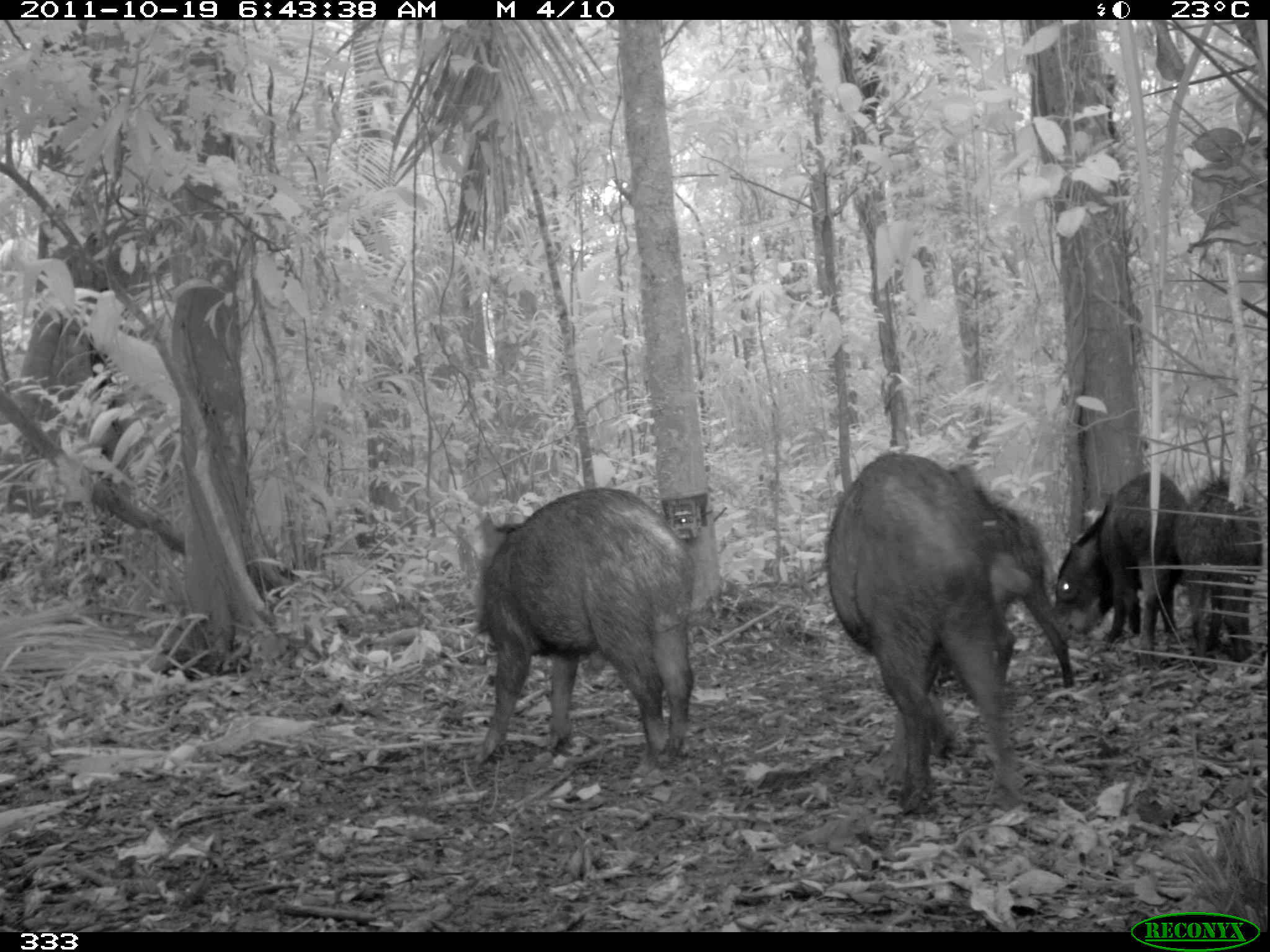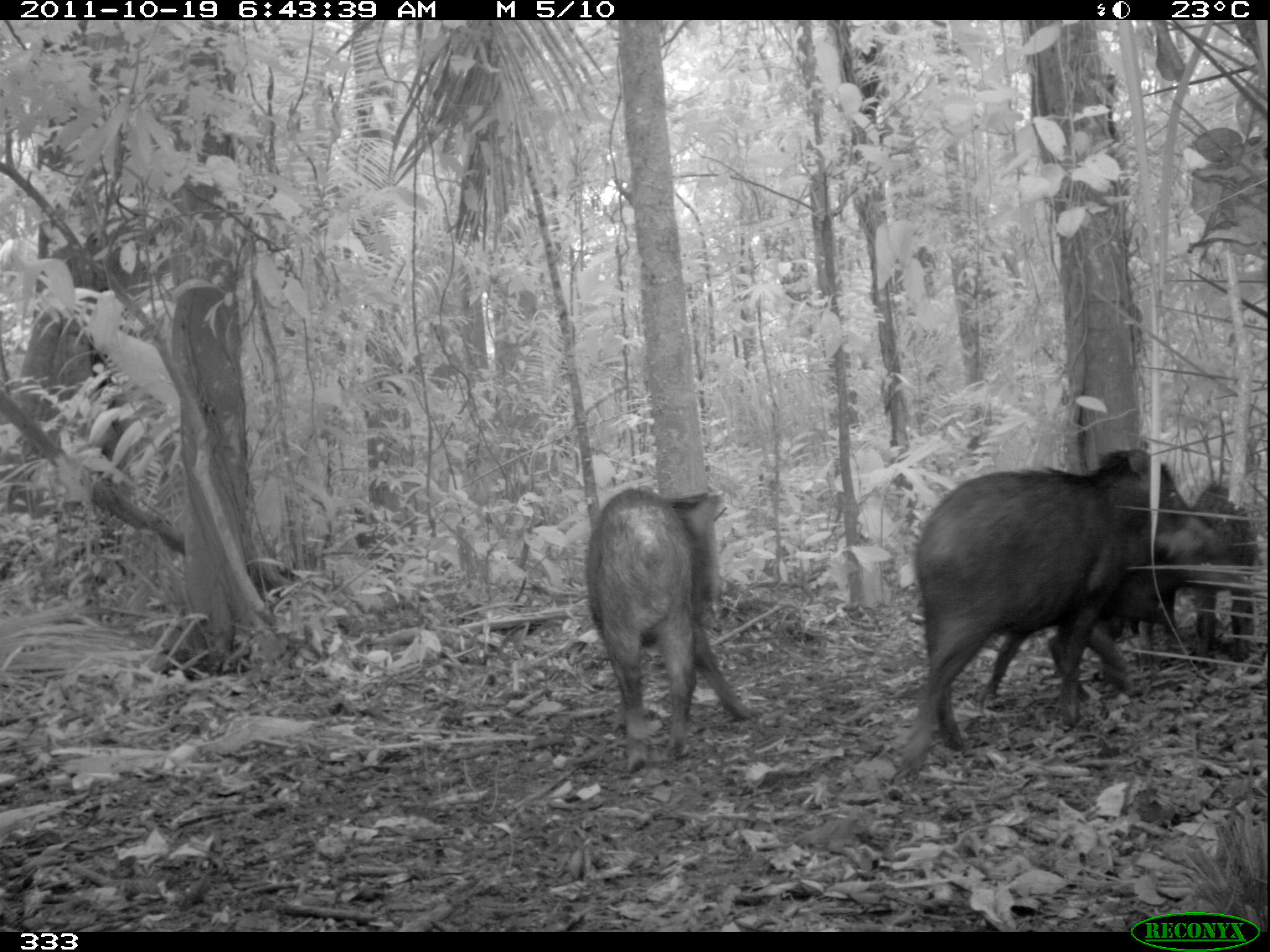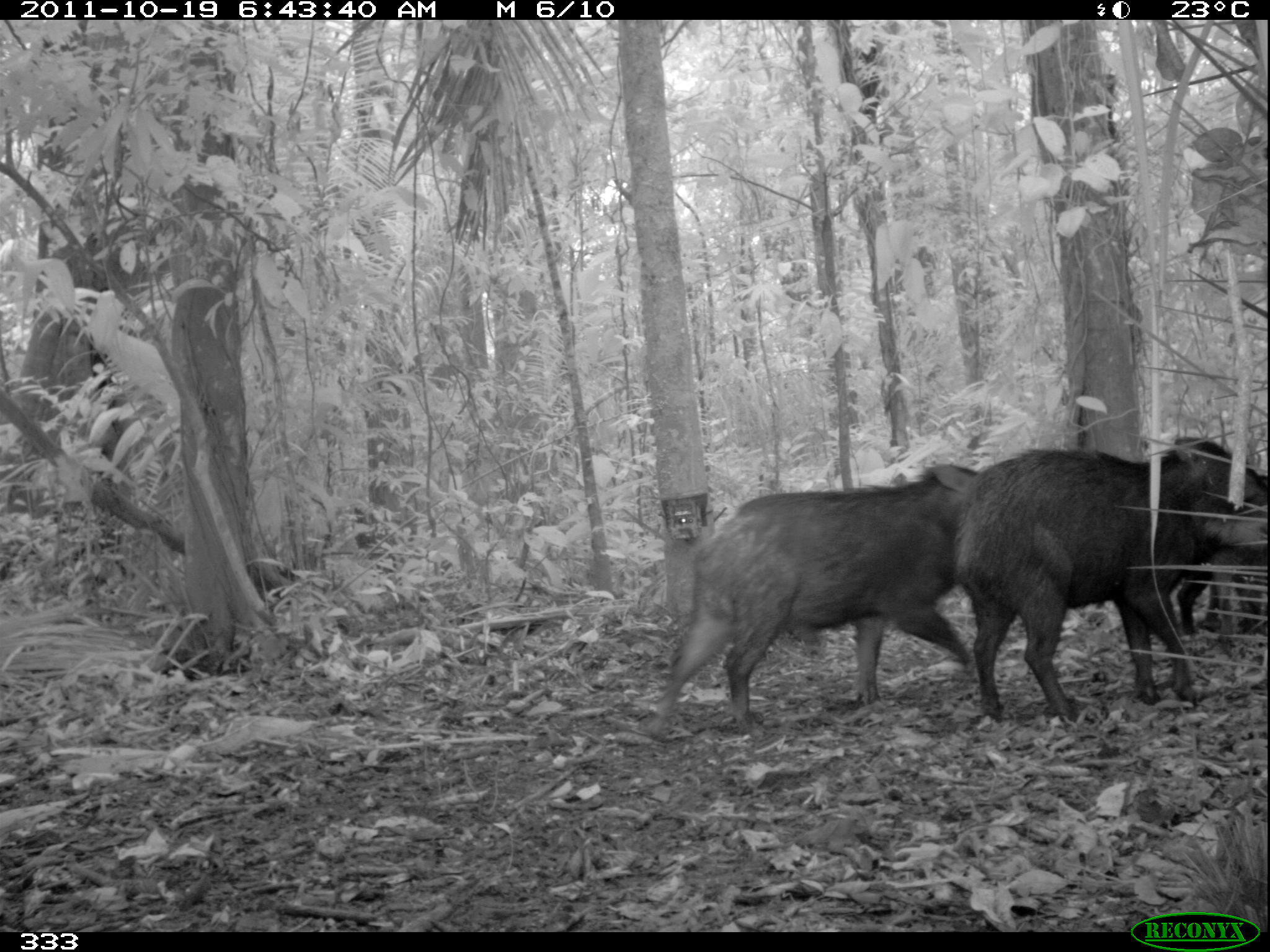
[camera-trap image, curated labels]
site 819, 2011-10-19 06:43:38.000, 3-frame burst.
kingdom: Animalia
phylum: Chordata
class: Mammalia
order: Artiodactyla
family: Tayassuidae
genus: Tayassu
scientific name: Tayassu pecari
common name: white-lipped peccary